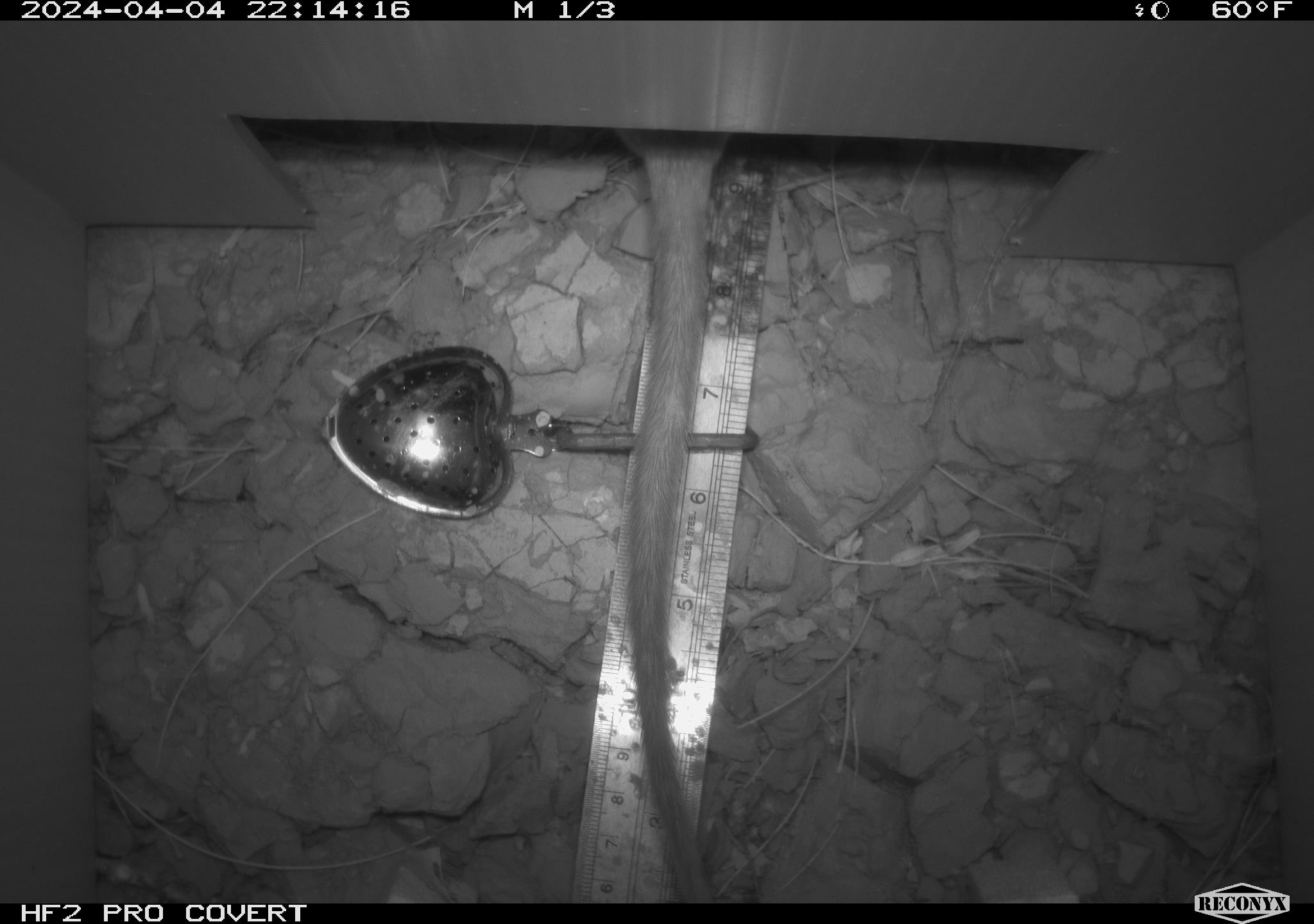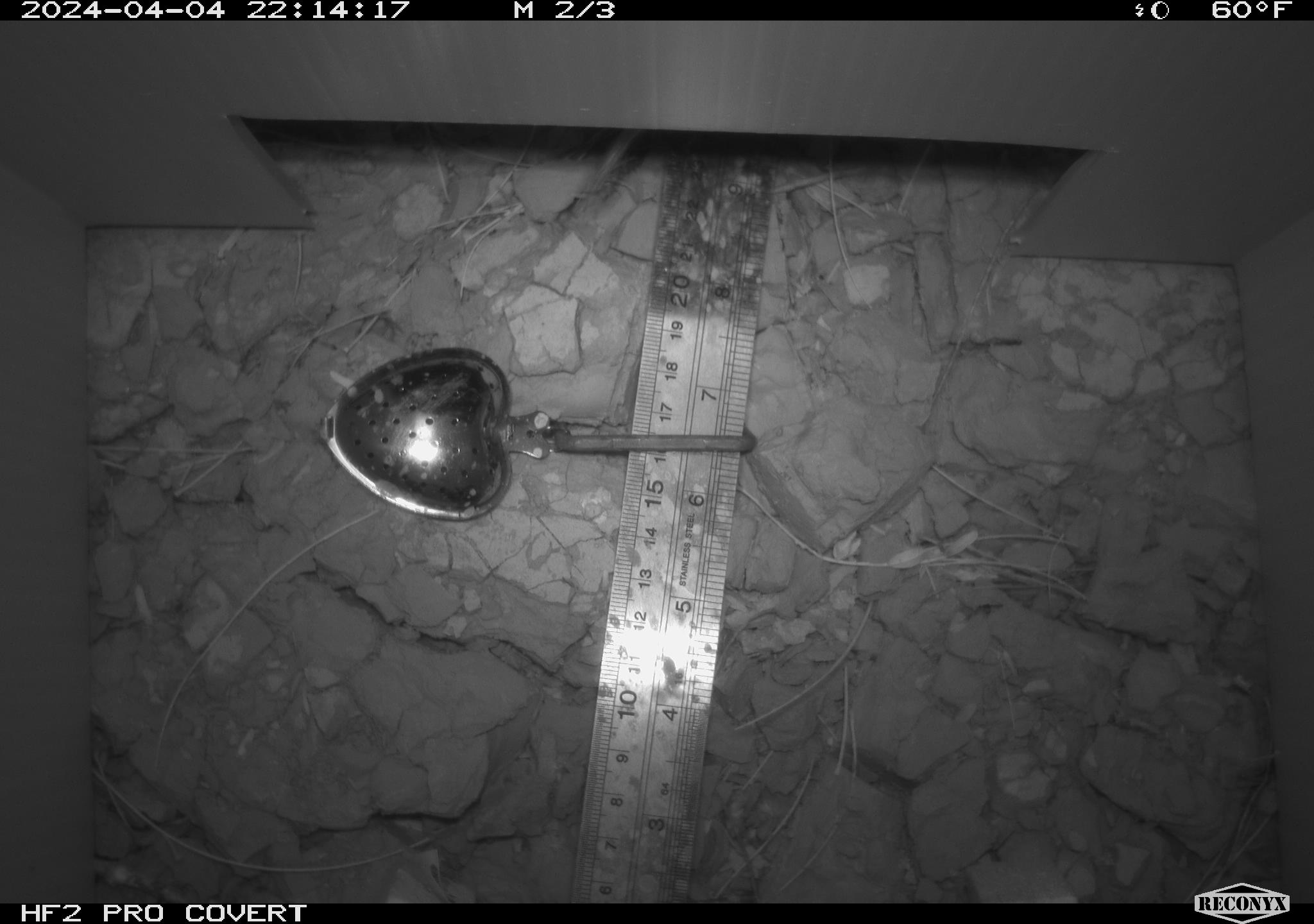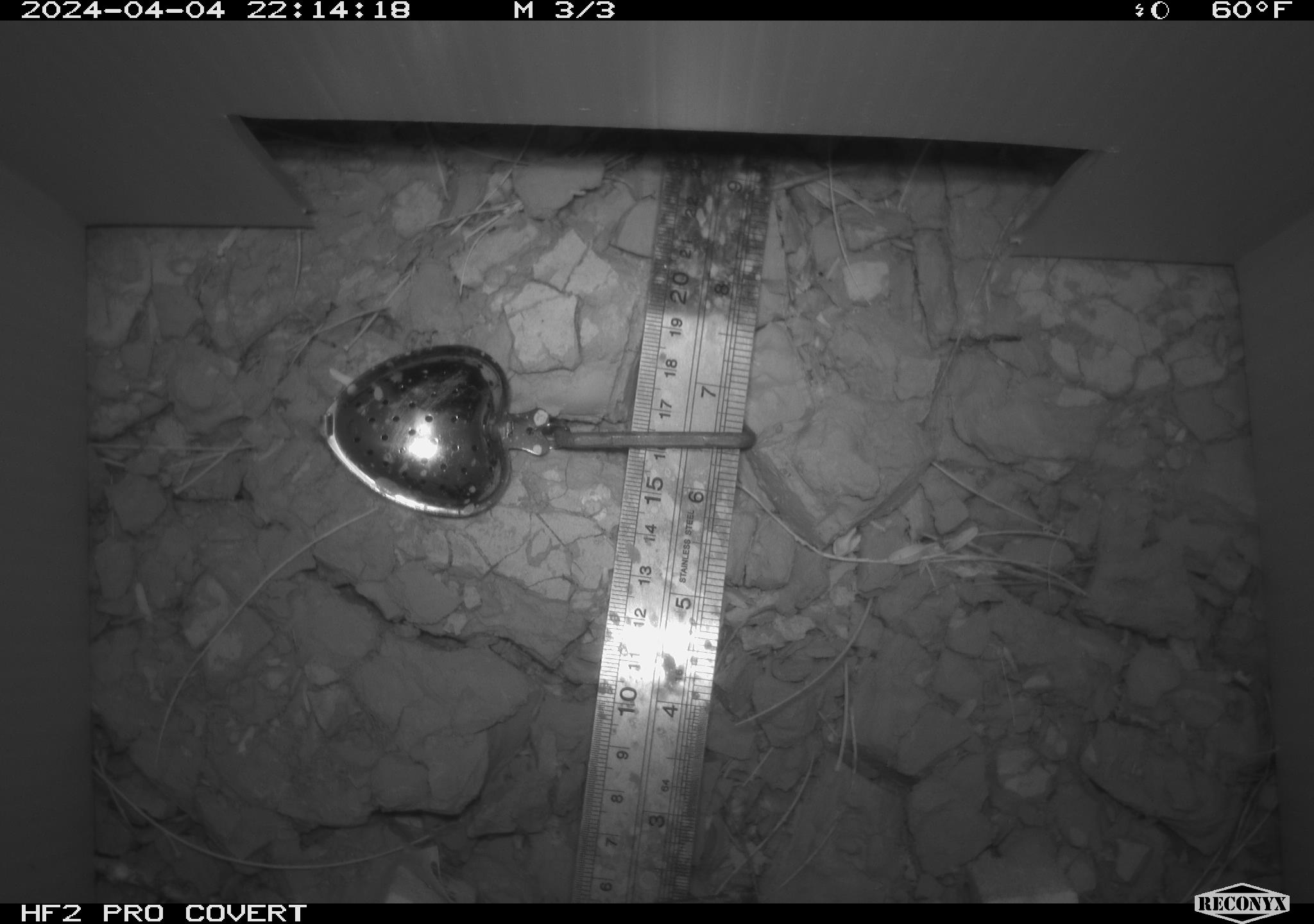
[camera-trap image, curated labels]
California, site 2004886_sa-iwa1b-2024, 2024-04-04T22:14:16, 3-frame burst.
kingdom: Animalia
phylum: Chordata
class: Mammalia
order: Rodentia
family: Cricetidae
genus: Neotoma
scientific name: Neotoma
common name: pack rat or woodrat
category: neotoma species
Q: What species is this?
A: Neotoma species (pack rat or woodrat) (Neotoma).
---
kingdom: Animalia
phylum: Chordata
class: Mammalia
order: Rodentia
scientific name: Rodentia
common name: mouse species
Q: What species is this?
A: Mouse species (Rodentia).